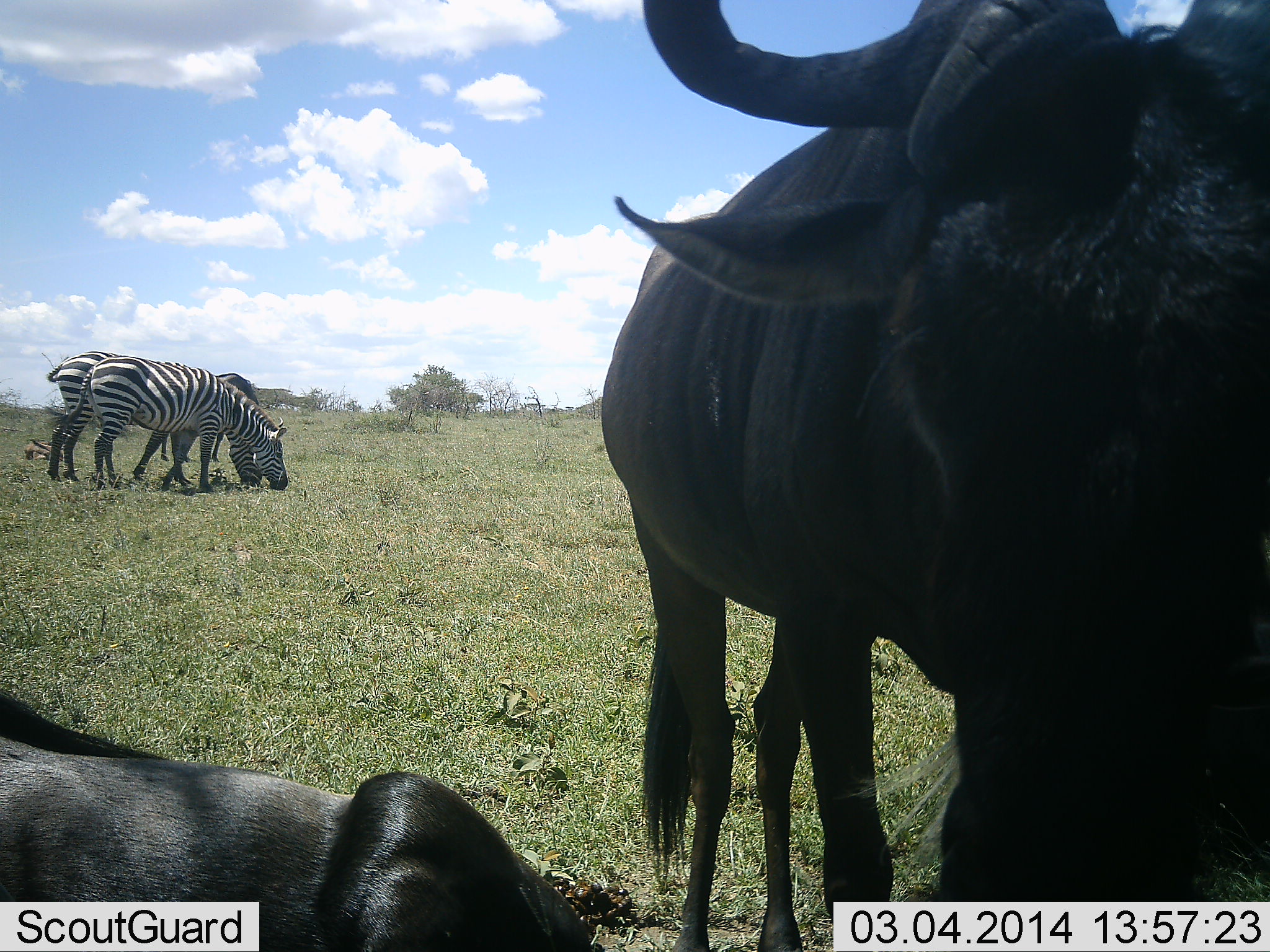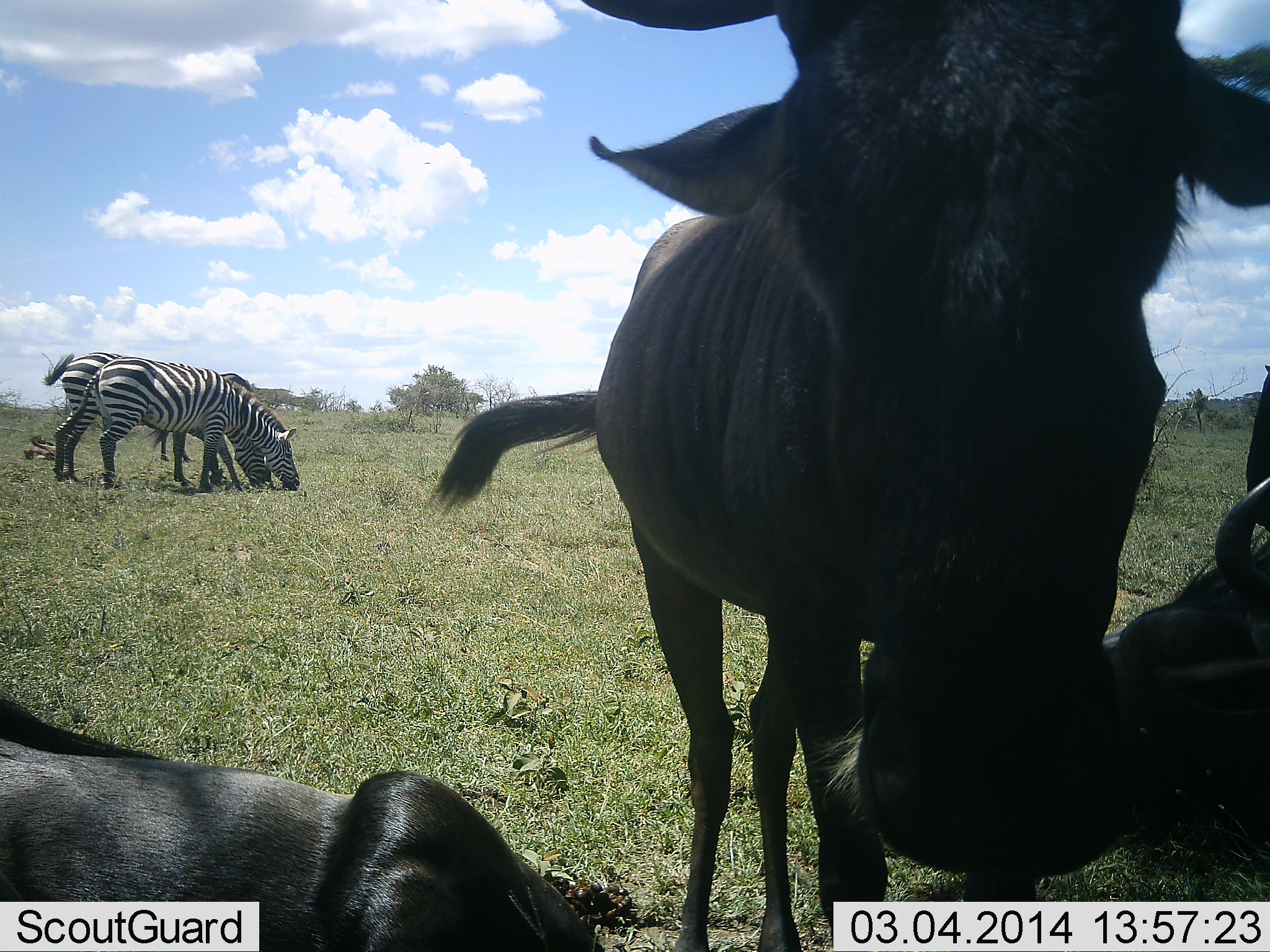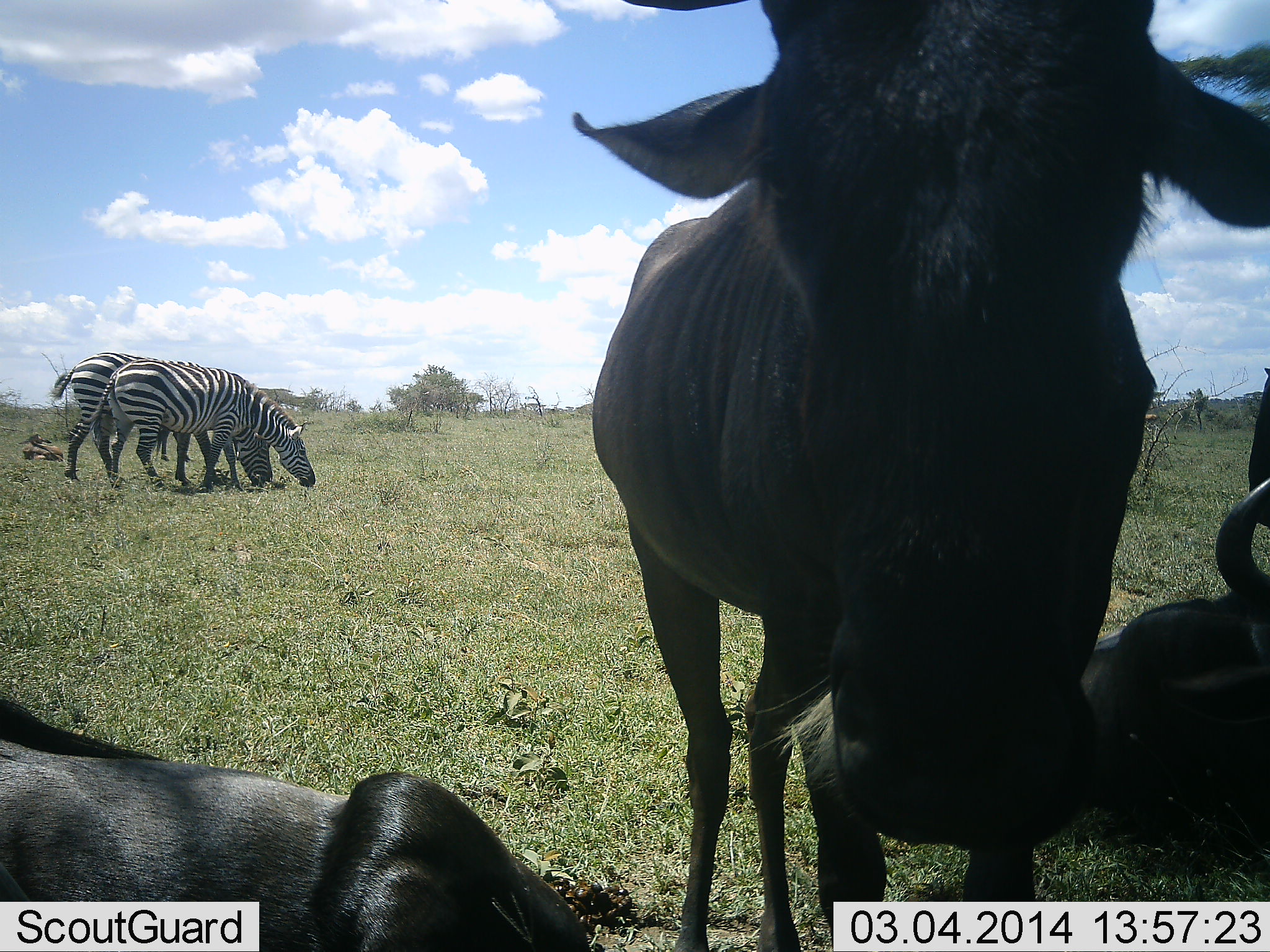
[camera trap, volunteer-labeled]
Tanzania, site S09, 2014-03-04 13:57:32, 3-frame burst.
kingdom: Animalia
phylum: Chordata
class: Mammalia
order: Artiodactyla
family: Bovidae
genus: Connochaetes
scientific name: Connochaetes taurinus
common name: blue wildebeest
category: wildebeest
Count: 3.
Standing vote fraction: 68%.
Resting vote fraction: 66%.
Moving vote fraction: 6%.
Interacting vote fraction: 12%.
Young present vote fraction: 0%.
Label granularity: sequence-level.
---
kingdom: Animalia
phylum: Chordata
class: Mammalia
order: Perissodactyla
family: Equidae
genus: Equus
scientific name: Equus quagga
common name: plains zebra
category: zebra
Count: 2.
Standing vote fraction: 15%.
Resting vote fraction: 2%.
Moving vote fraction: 7%.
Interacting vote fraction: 0%.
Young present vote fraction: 0%.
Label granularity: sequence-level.